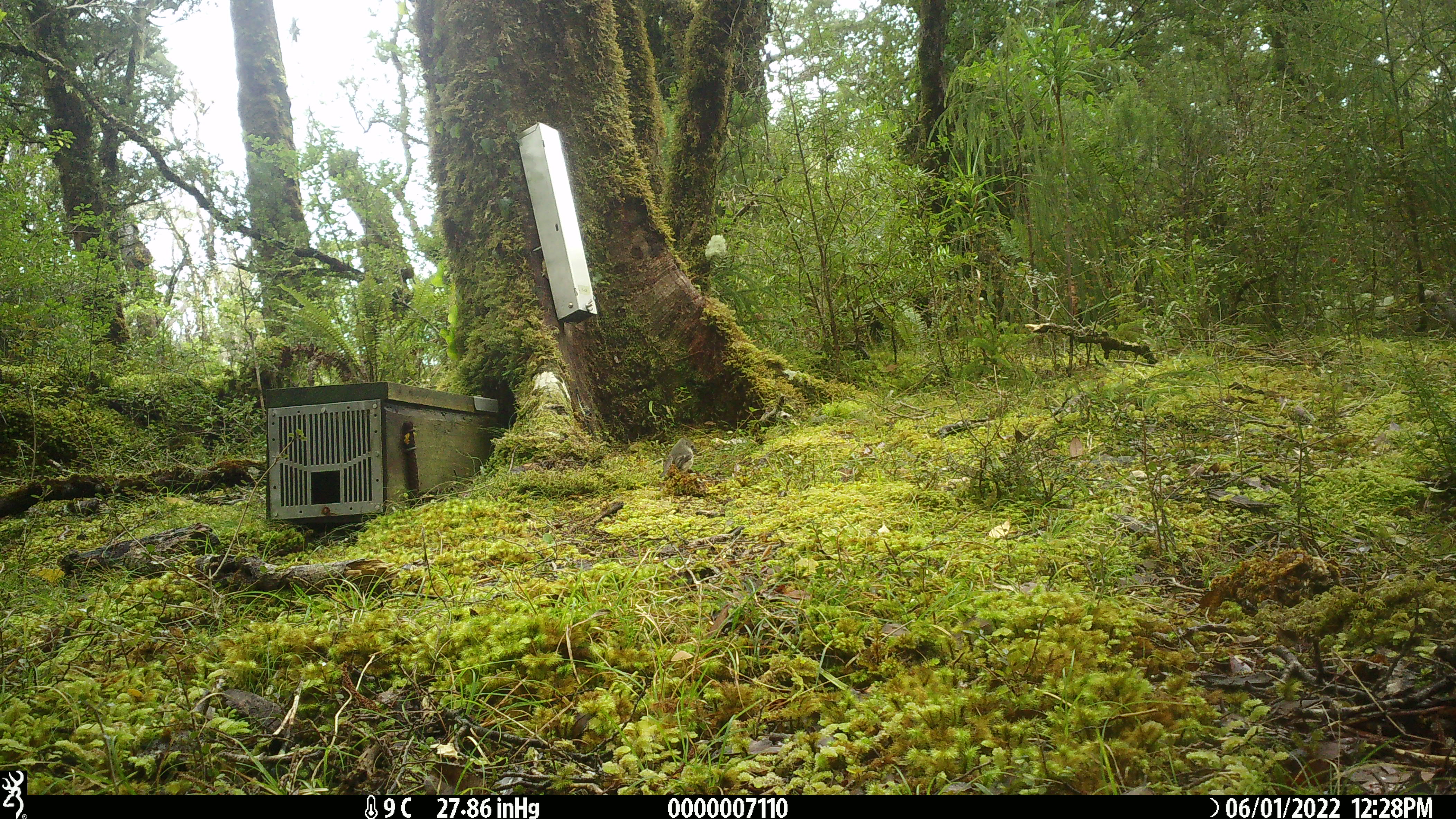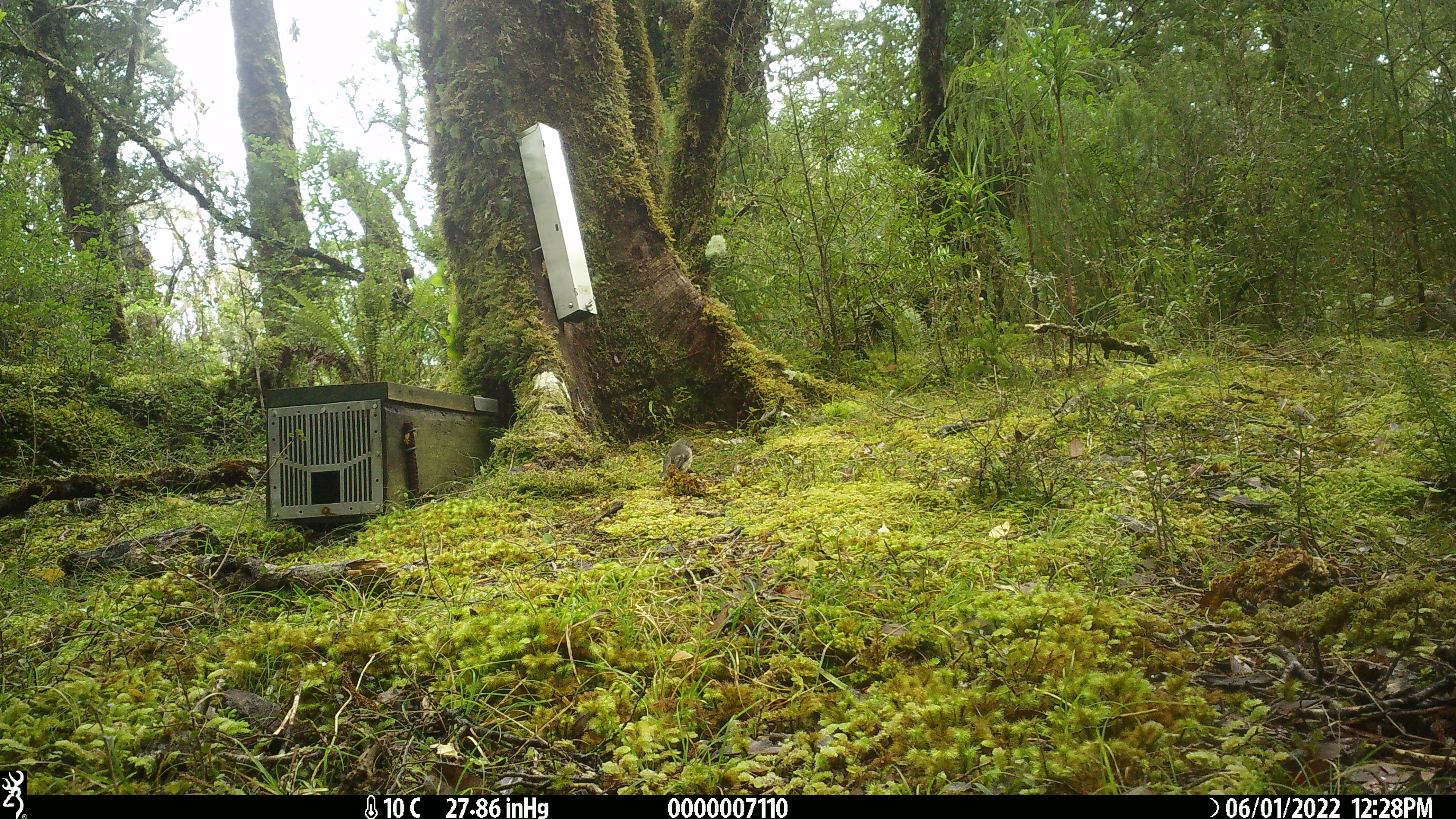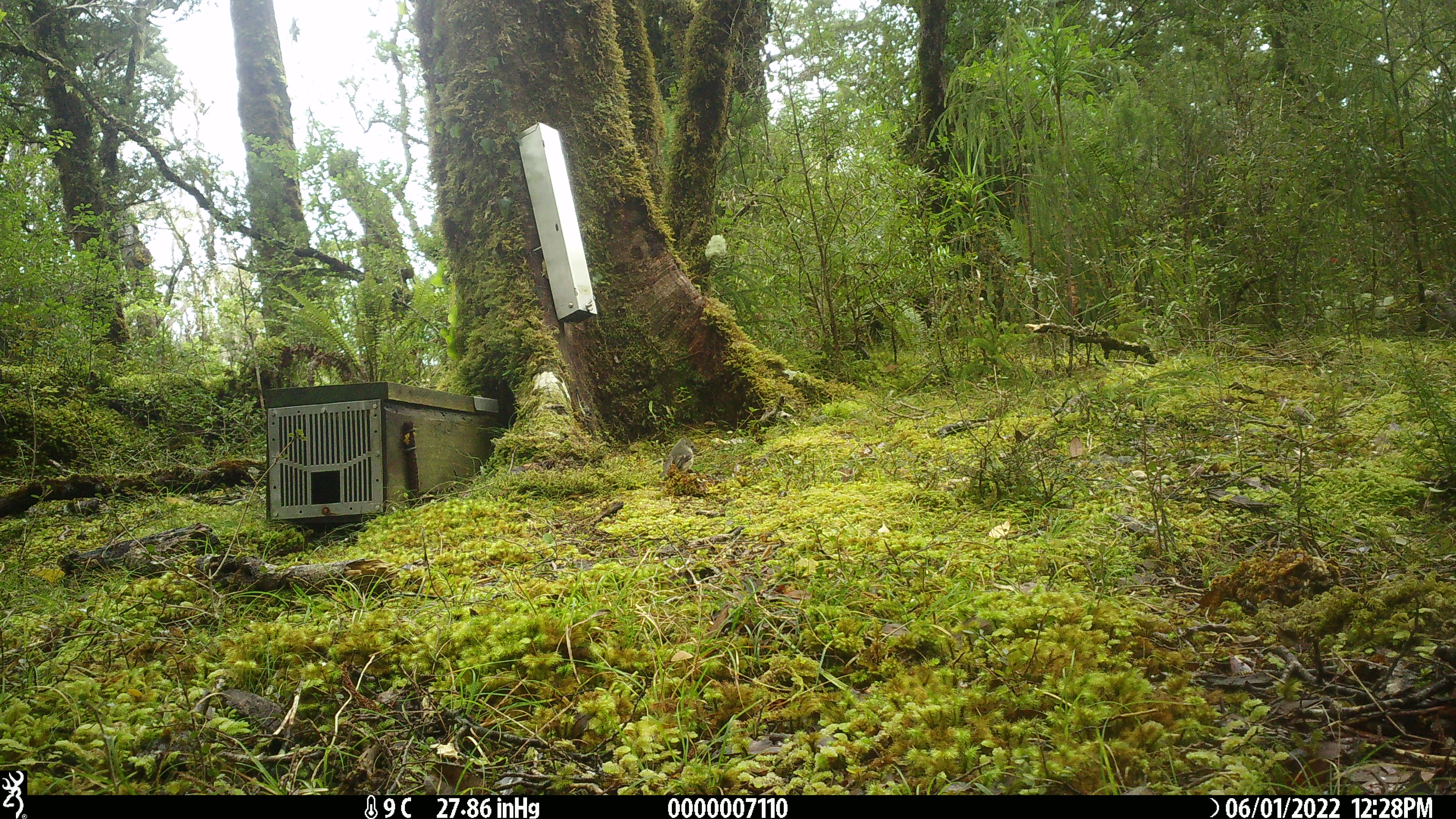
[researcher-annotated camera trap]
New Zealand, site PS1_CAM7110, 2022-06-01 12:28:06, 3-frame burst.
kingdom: Animalia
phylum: Chordata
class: Aves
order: Passeriformes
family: Petroicidae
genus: Petroica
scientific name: Petroica macrocephala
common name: tomtit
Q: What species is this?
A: Tomtit (Petroica macrocephala).